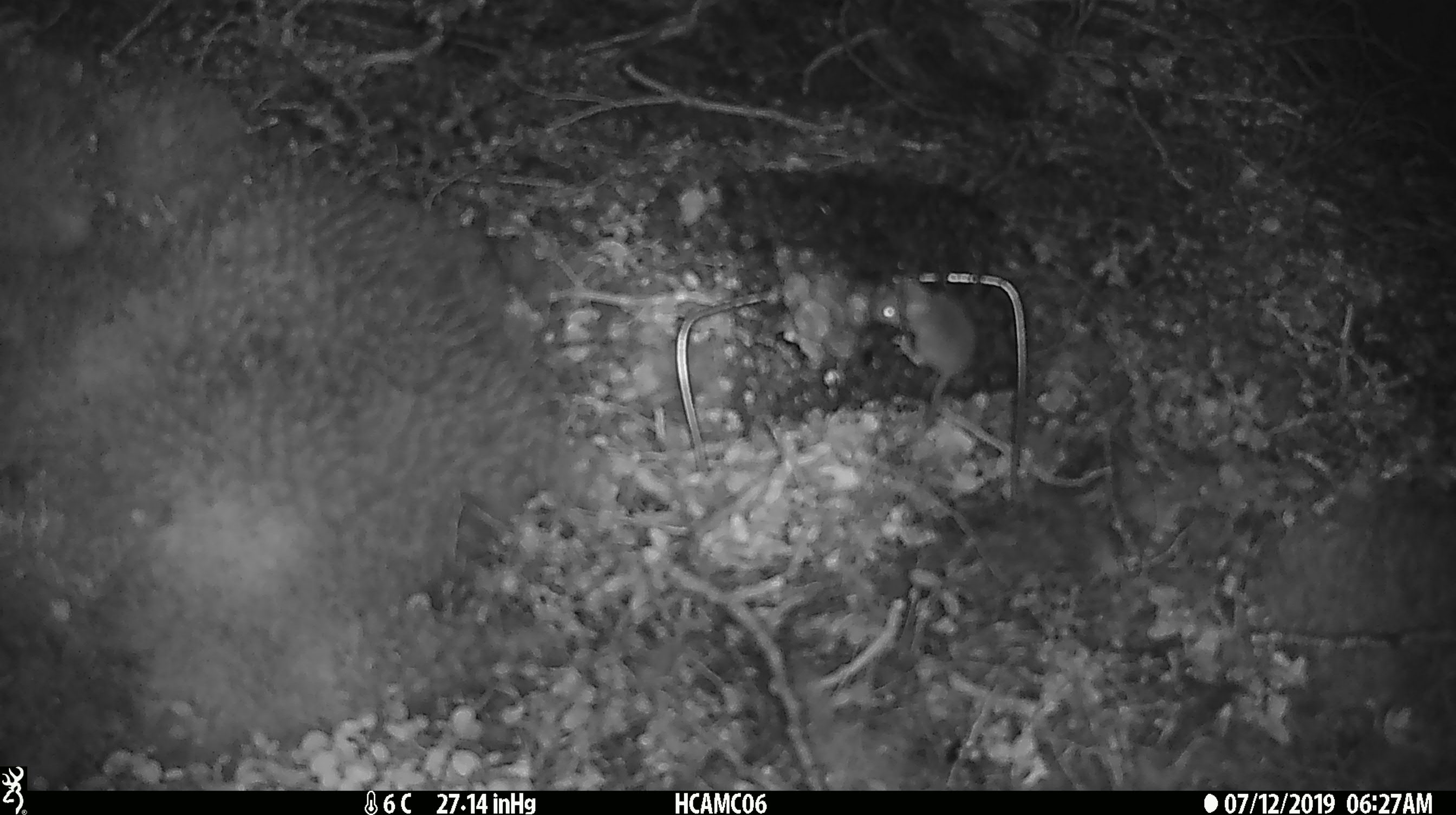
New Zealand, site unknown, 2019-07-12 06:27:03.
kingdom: Animalia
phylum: Chordata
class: Mammalia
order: Rodentia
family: Muridae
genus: Mus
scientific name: Mus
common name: mouse